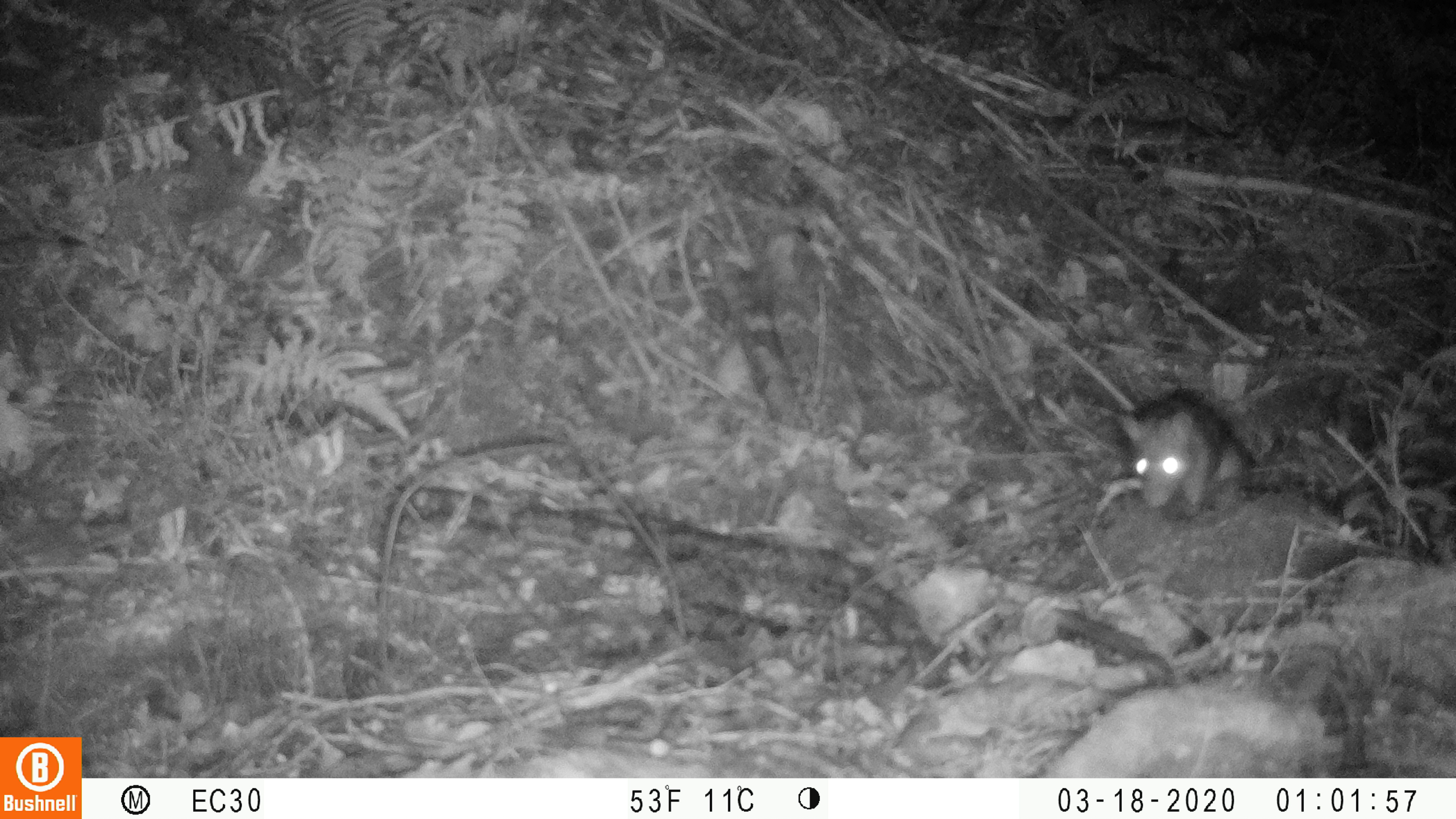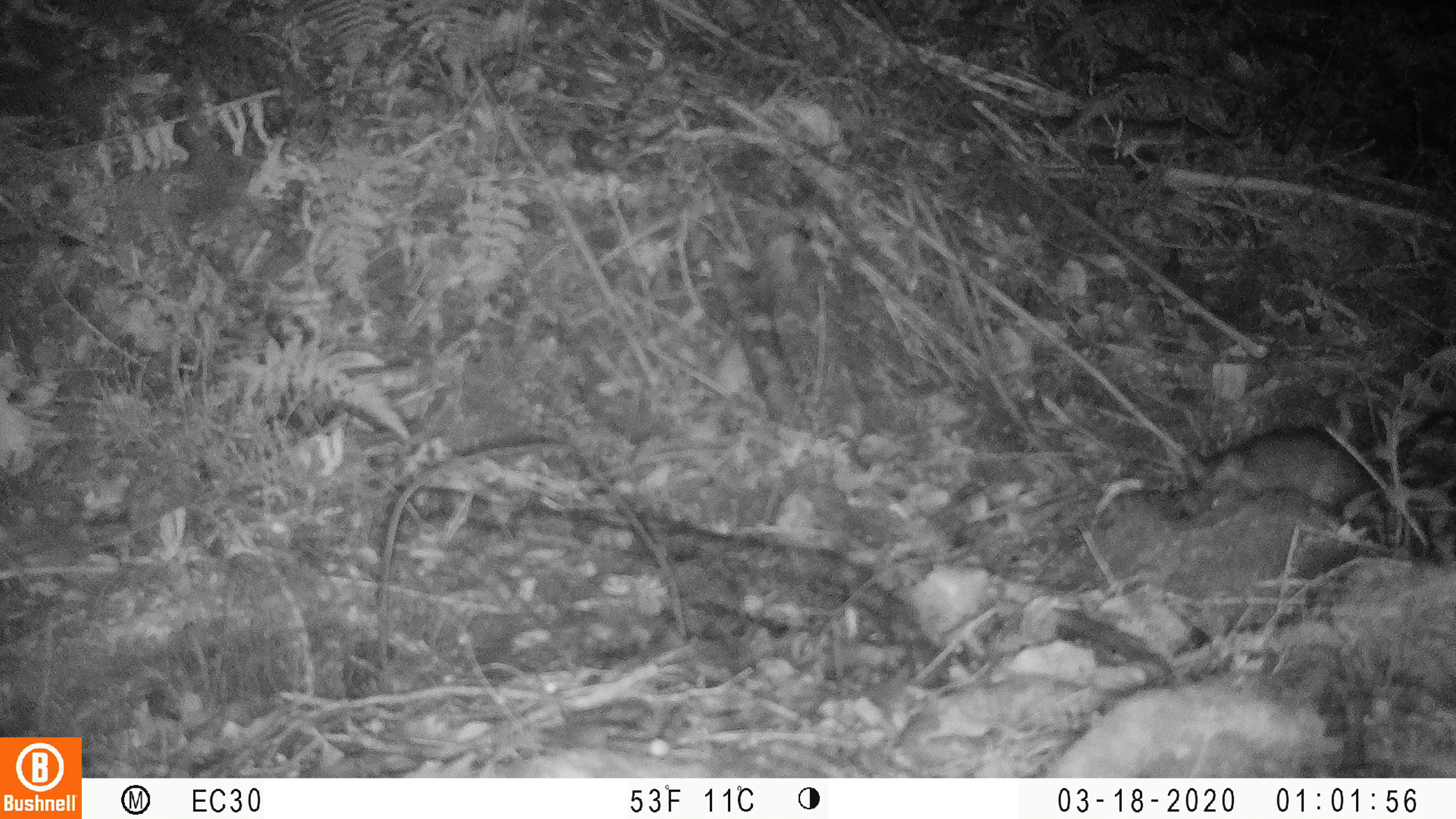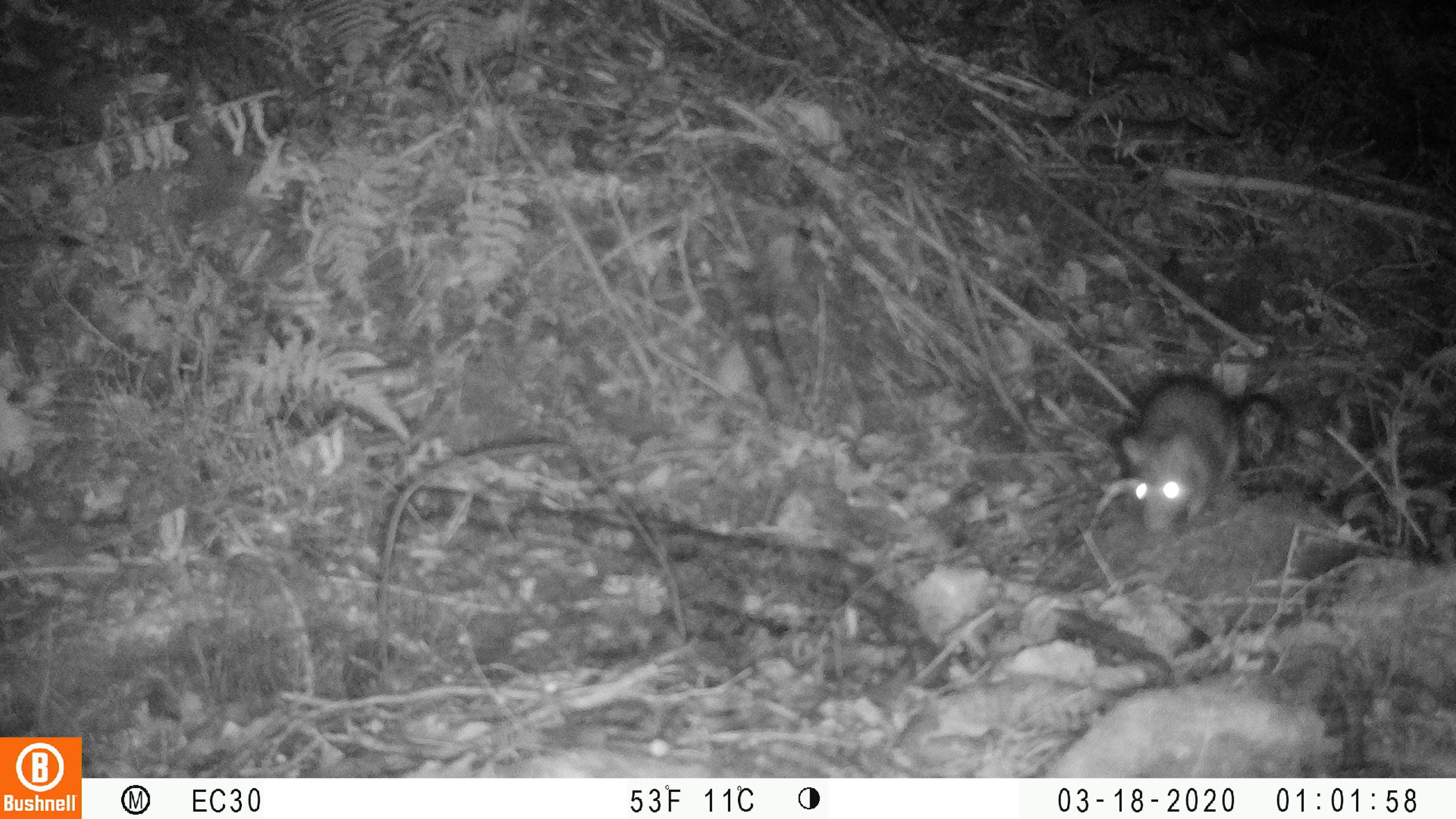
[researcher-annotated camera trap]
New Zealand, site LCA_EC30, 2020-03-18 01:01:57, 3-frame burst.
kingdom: Animalia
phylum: Chordata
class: Mammalia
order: Rodentia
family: Muridae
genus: Rattus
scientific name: Rattus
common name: rat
Rat (Rattus).